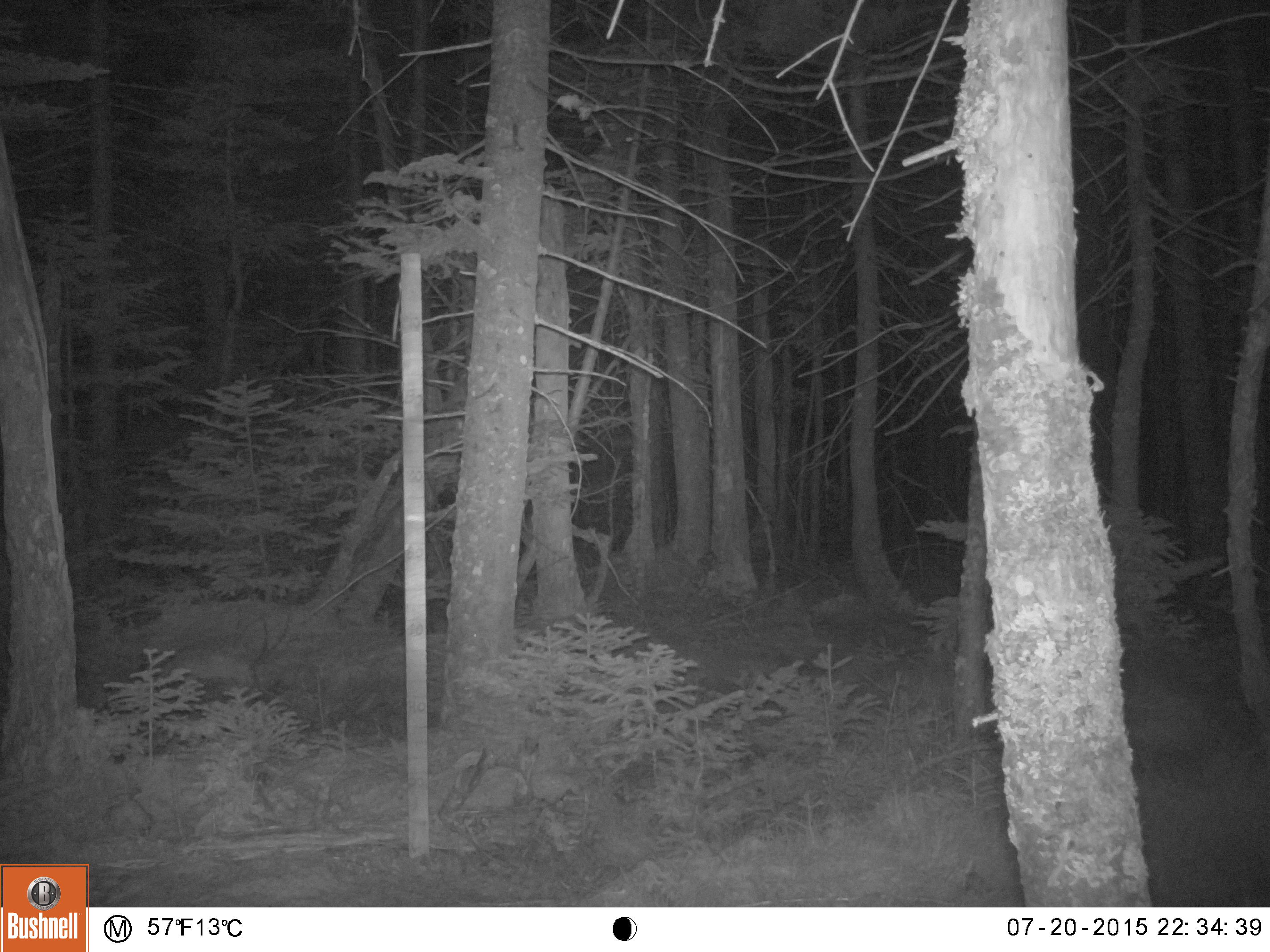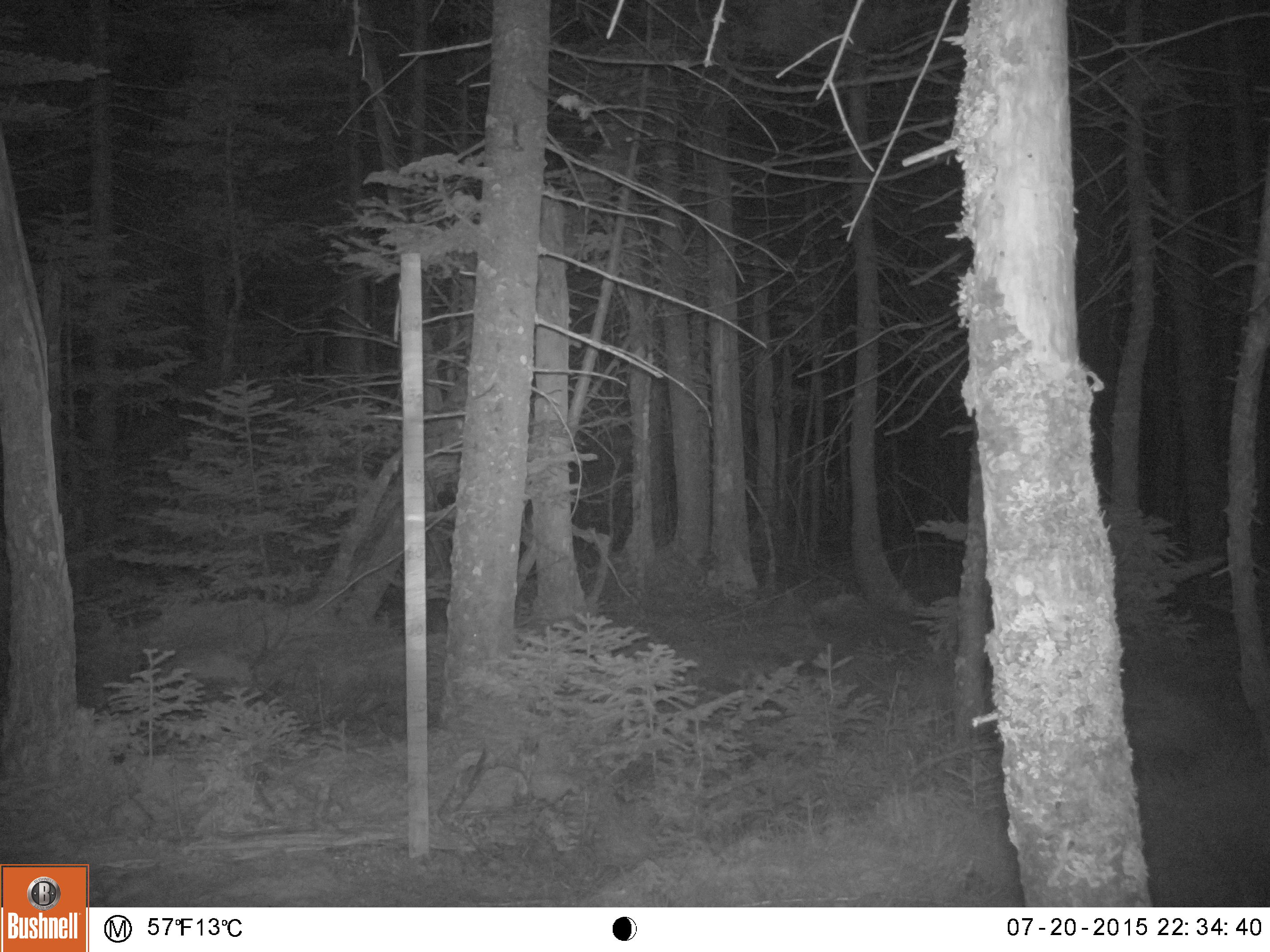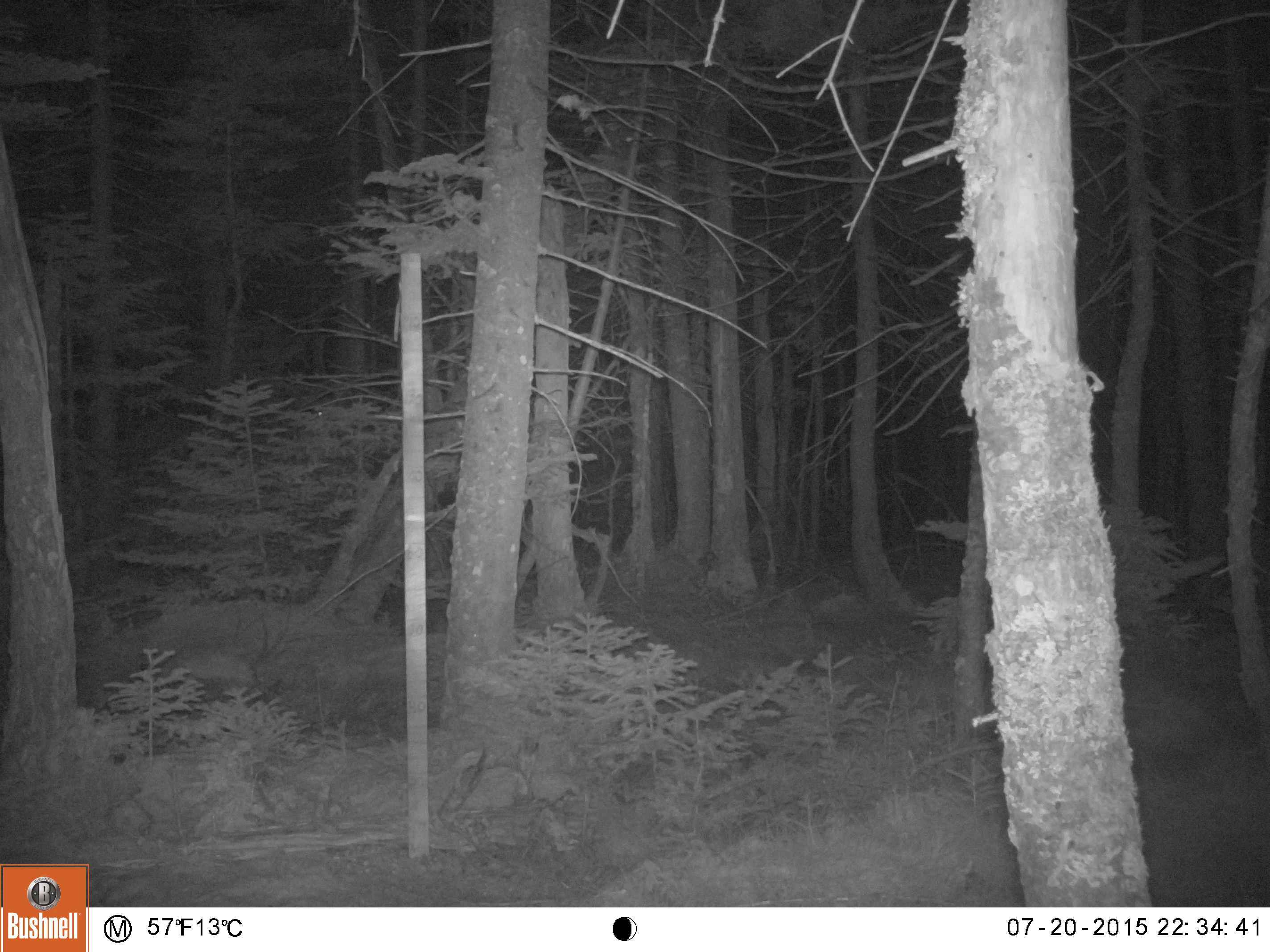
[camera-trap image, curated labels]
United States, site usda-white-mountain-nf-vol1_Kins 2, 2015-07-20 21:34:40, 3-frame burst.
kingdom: Animalia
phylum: Chordata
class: Mammalia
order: Artiodactyla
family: Cervidae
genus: Alces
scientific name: Alces alces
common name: moose